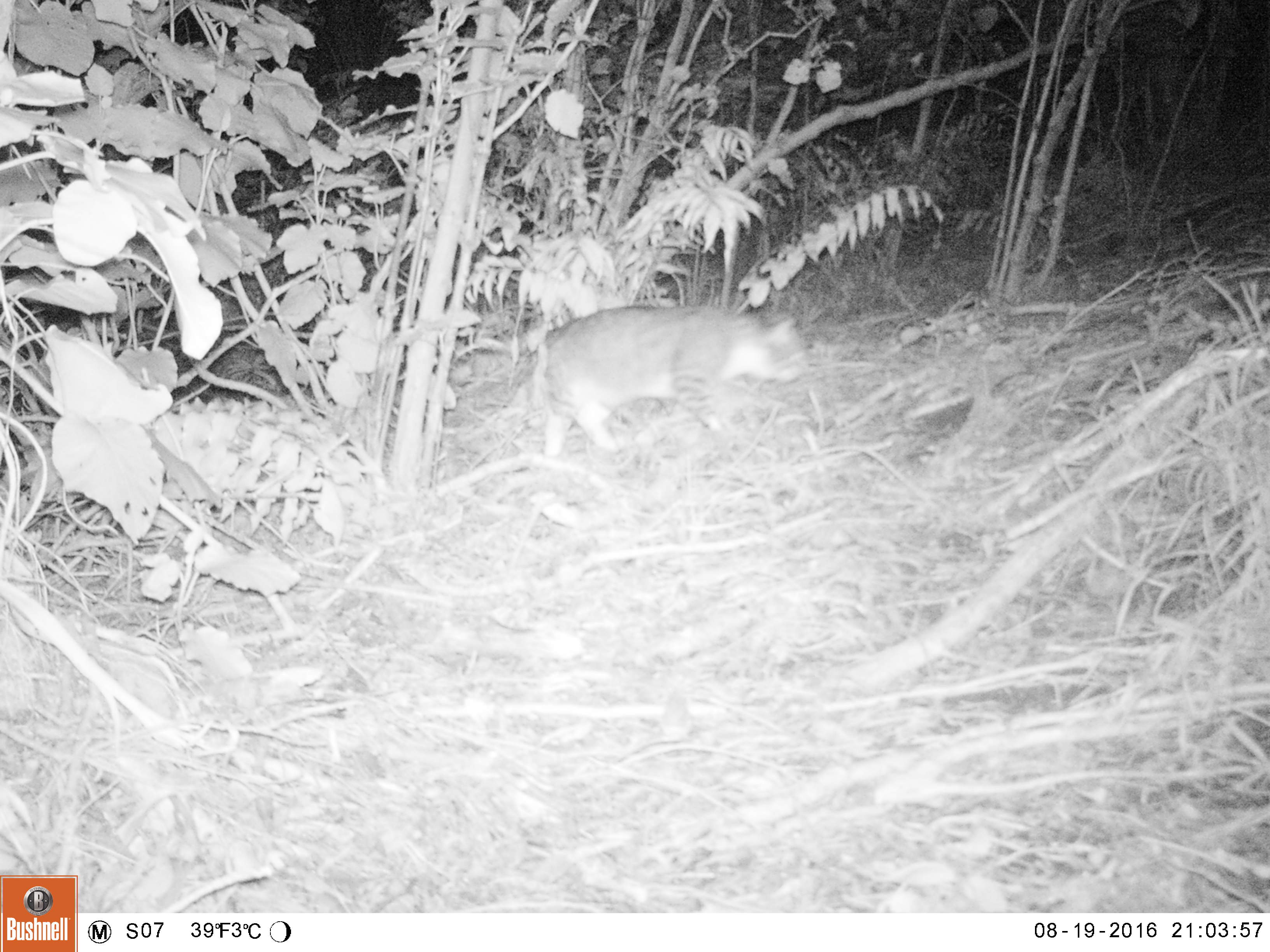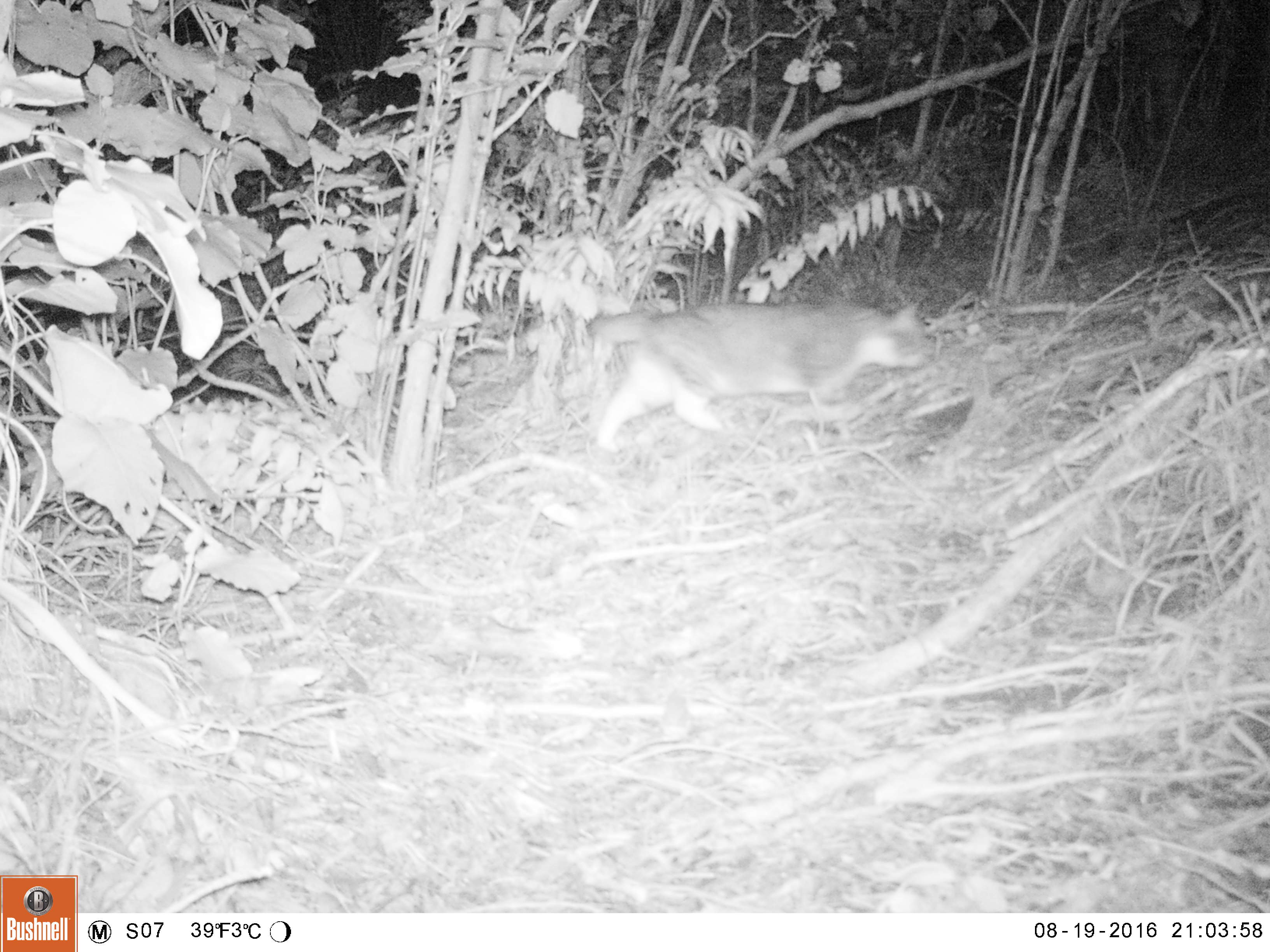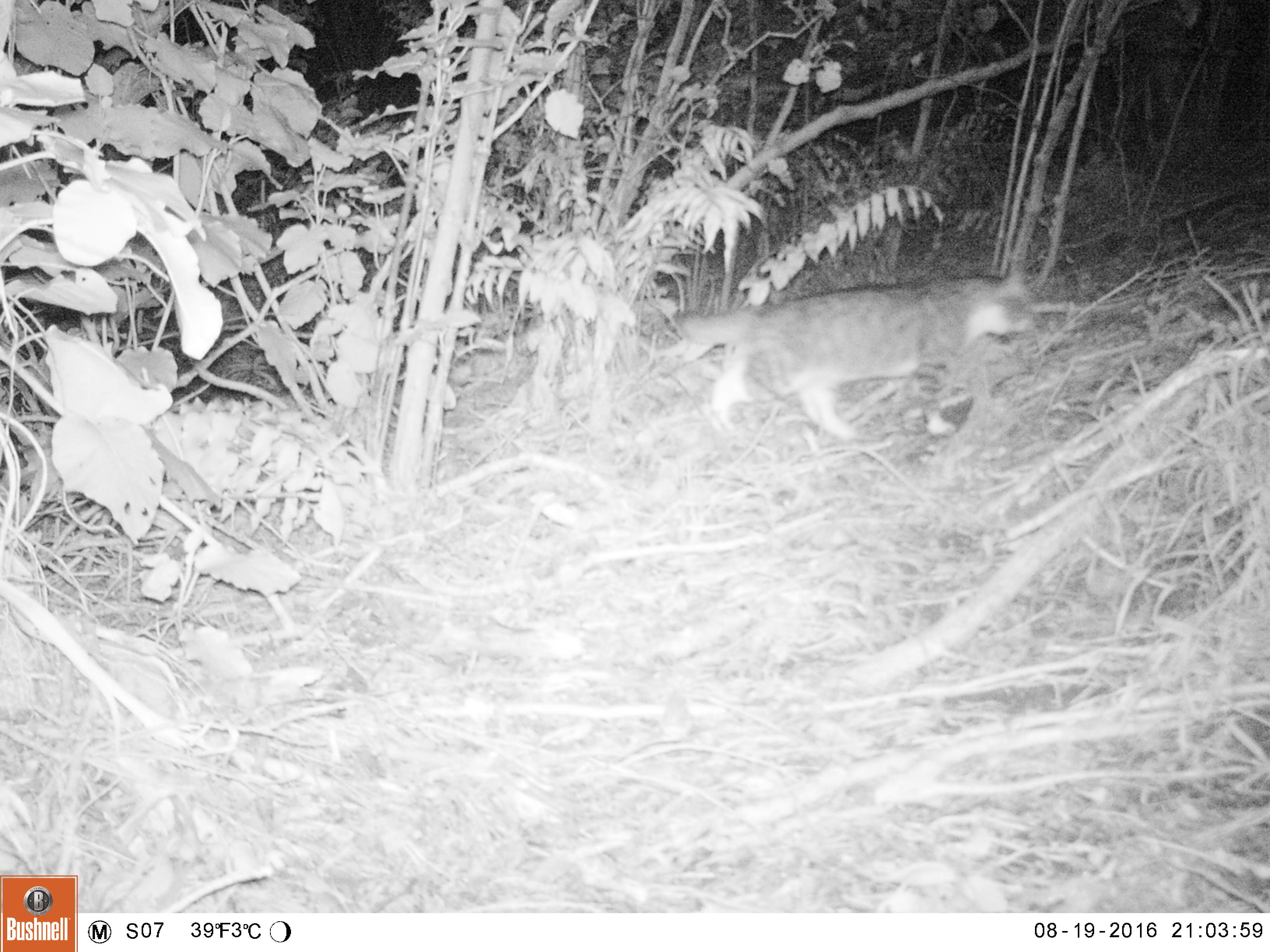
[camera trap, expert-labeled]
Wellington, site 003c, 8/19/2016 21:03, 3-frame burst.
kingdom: Animalia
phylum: Chordata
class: Mammalia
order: Carnivora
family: Felidae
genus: Felis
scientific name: Felis catus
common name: cat